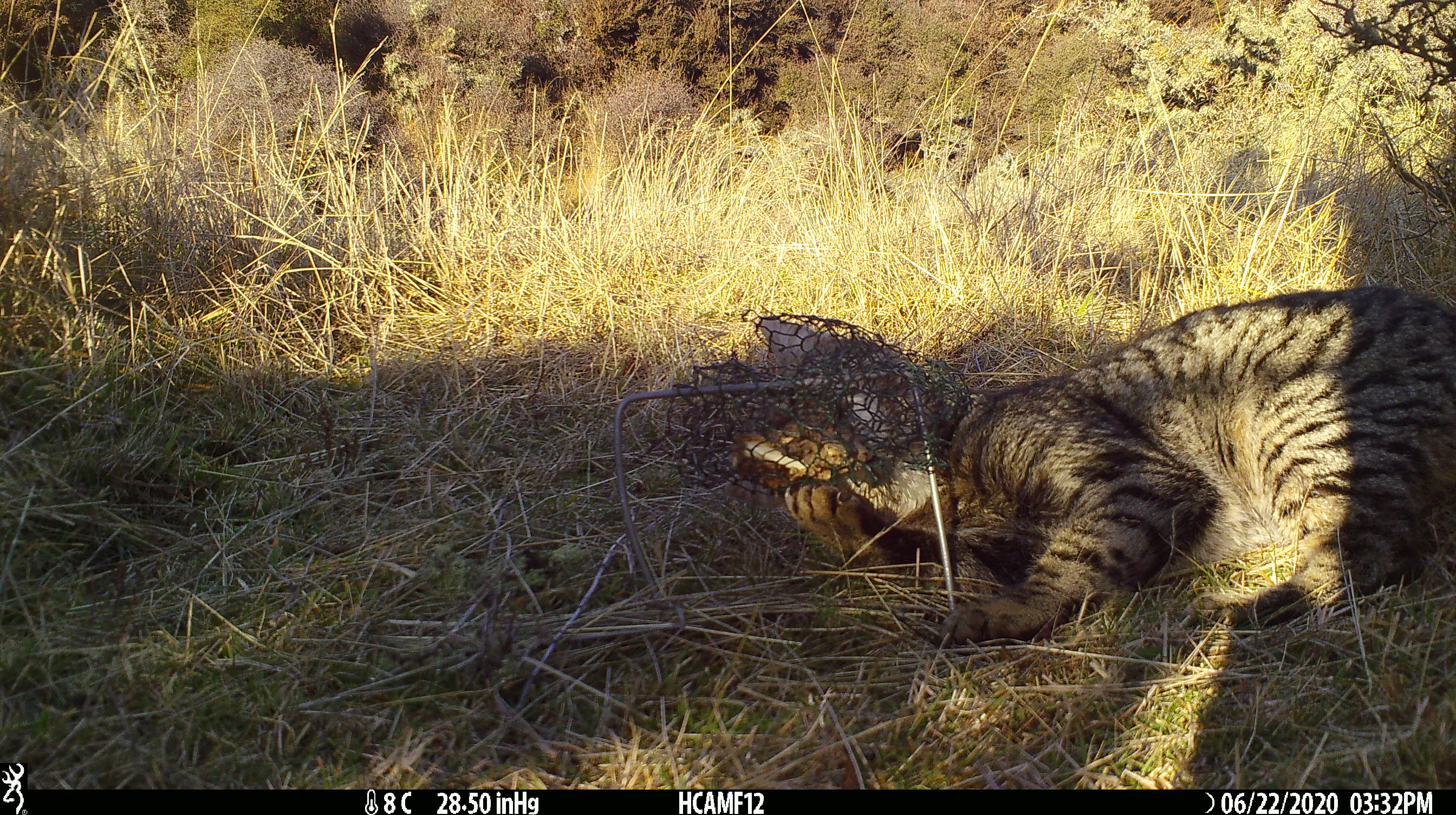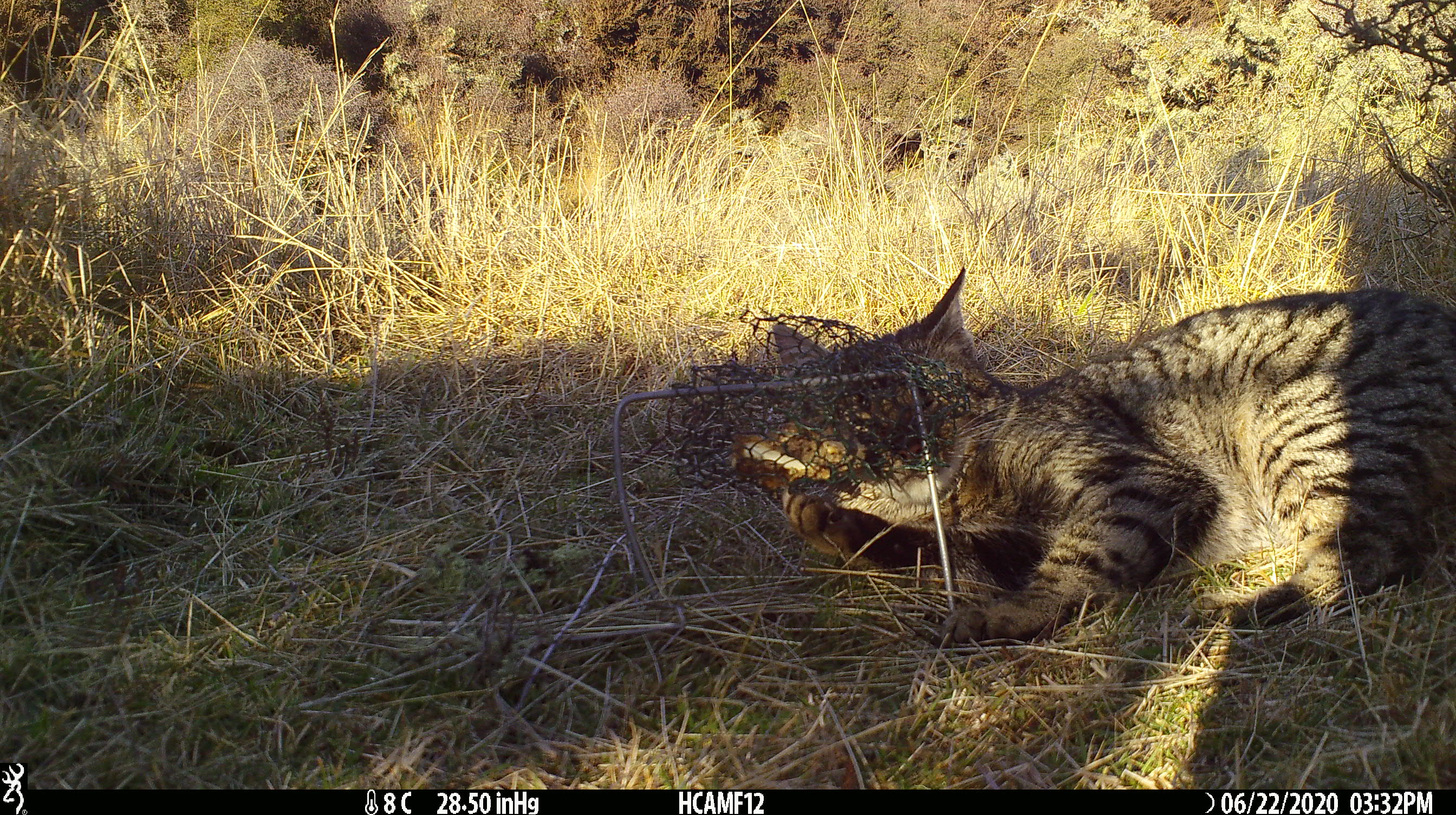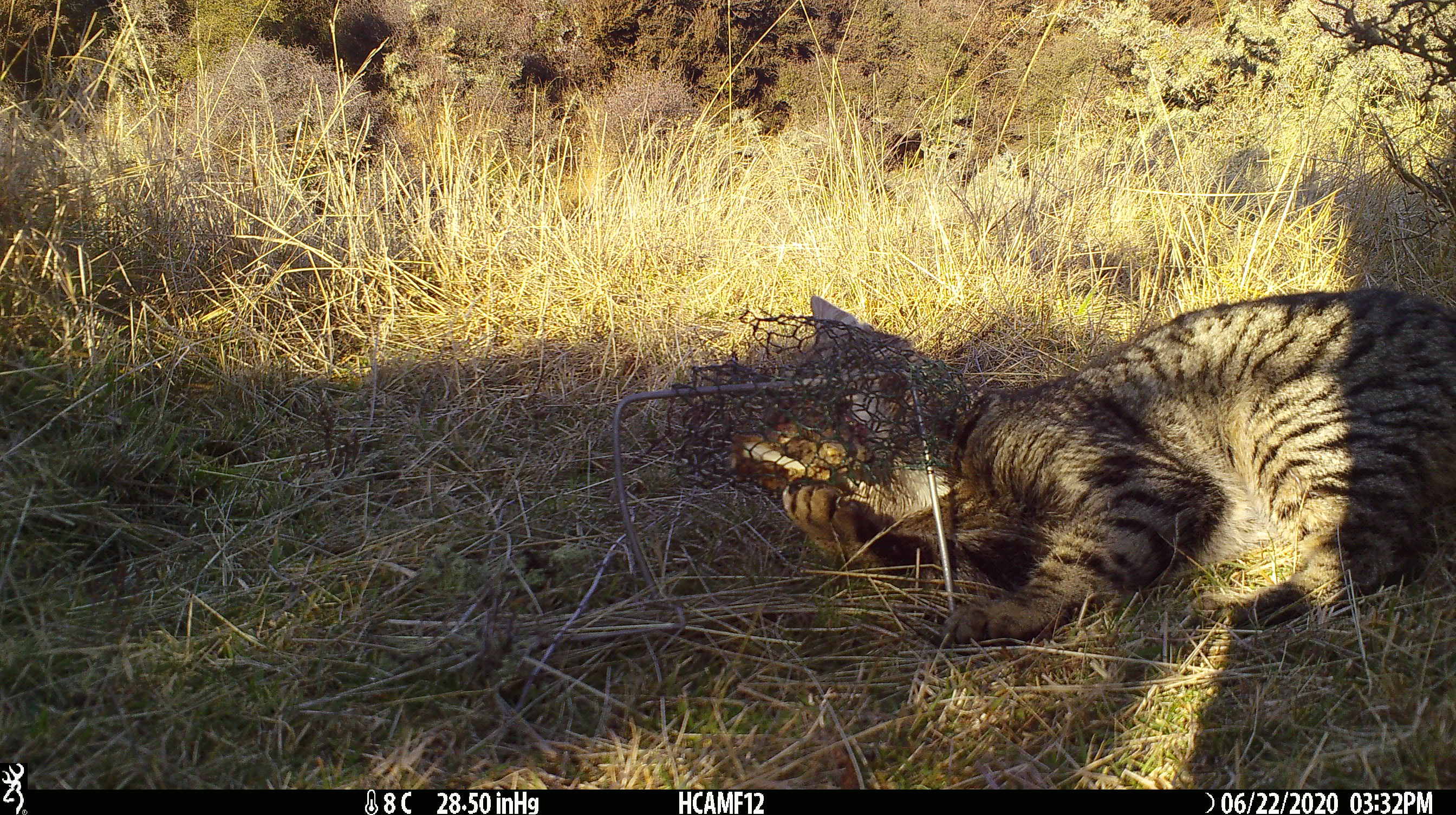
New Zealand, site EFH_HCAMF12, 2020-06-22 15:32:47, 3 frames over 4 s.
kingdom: Animalia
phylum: Chordata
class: Mammalia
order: Carnivora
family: Felidae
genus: Felis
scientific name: Felis catus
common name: domestic cat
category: cat